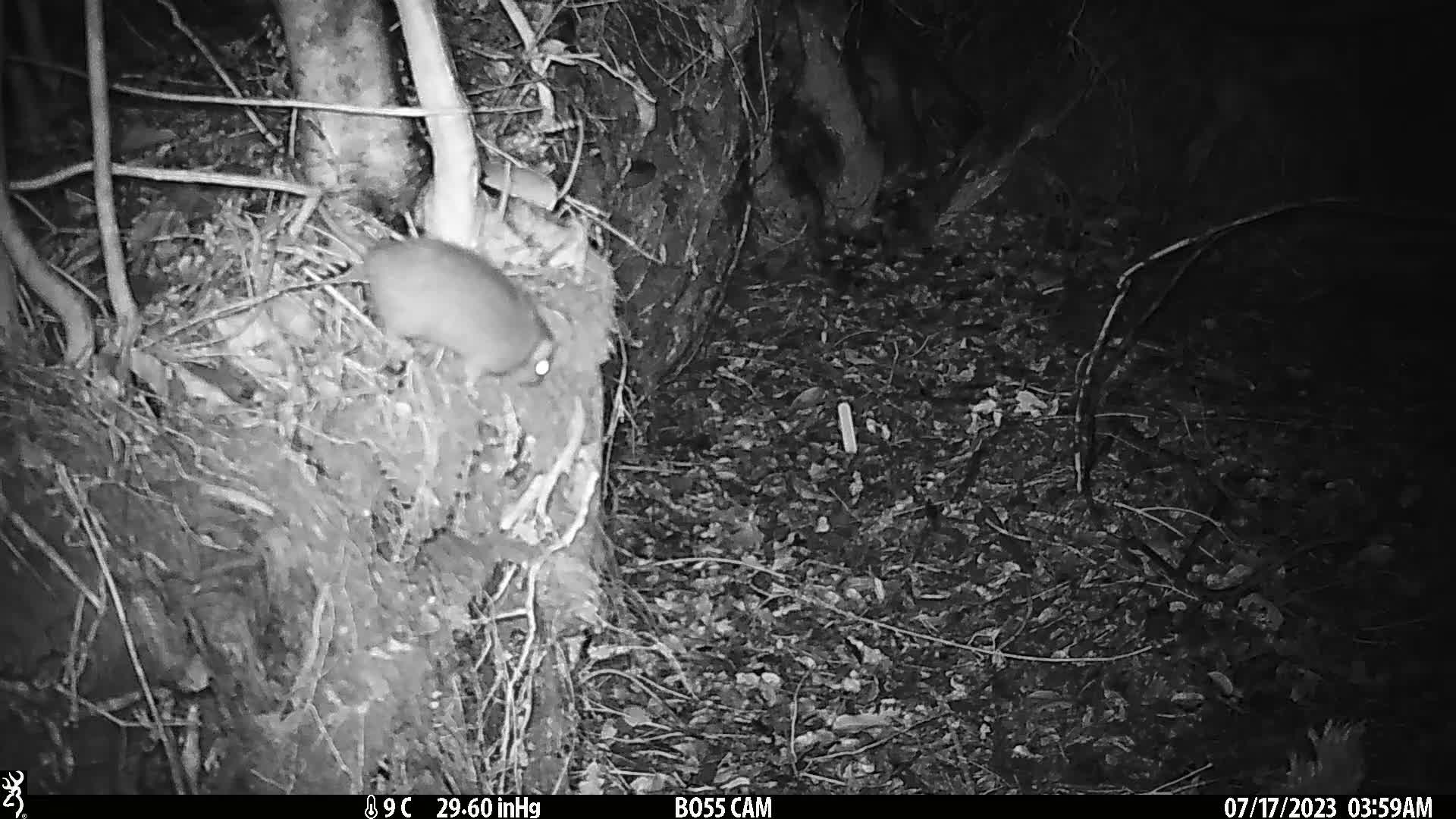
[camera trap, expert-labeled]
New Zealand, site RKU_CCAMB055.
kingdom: Animalia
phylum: Chordata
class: Mammalia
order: Rodentia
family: Muridae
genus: Rattus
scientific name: Rattus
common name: rat